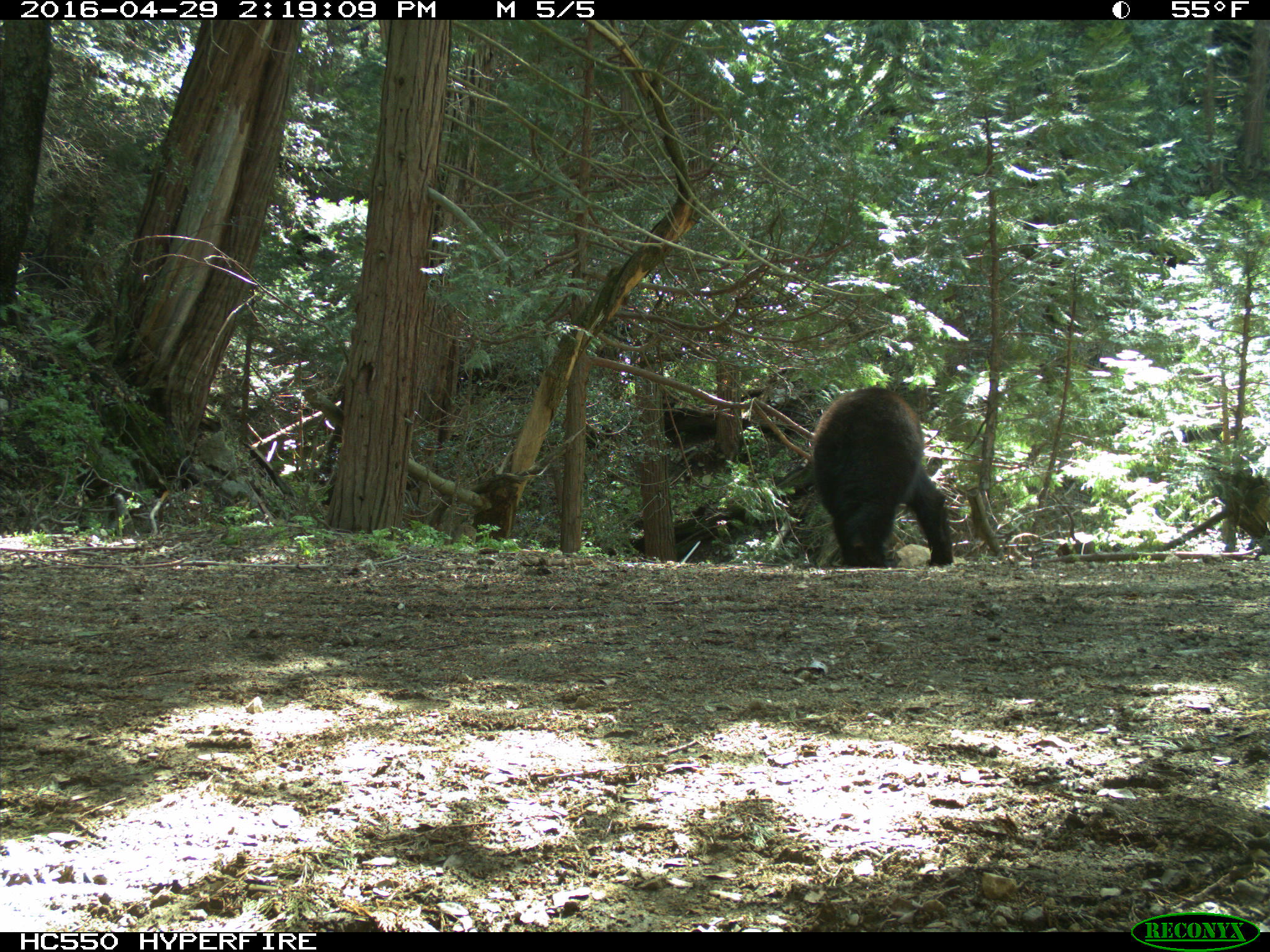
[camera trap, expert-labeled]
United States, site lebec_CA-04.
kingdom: Animalia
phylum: Chordata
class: Mammalia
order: Carnivora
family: Ursidae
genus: Ursus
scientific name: Ursus americanus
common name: american black bear